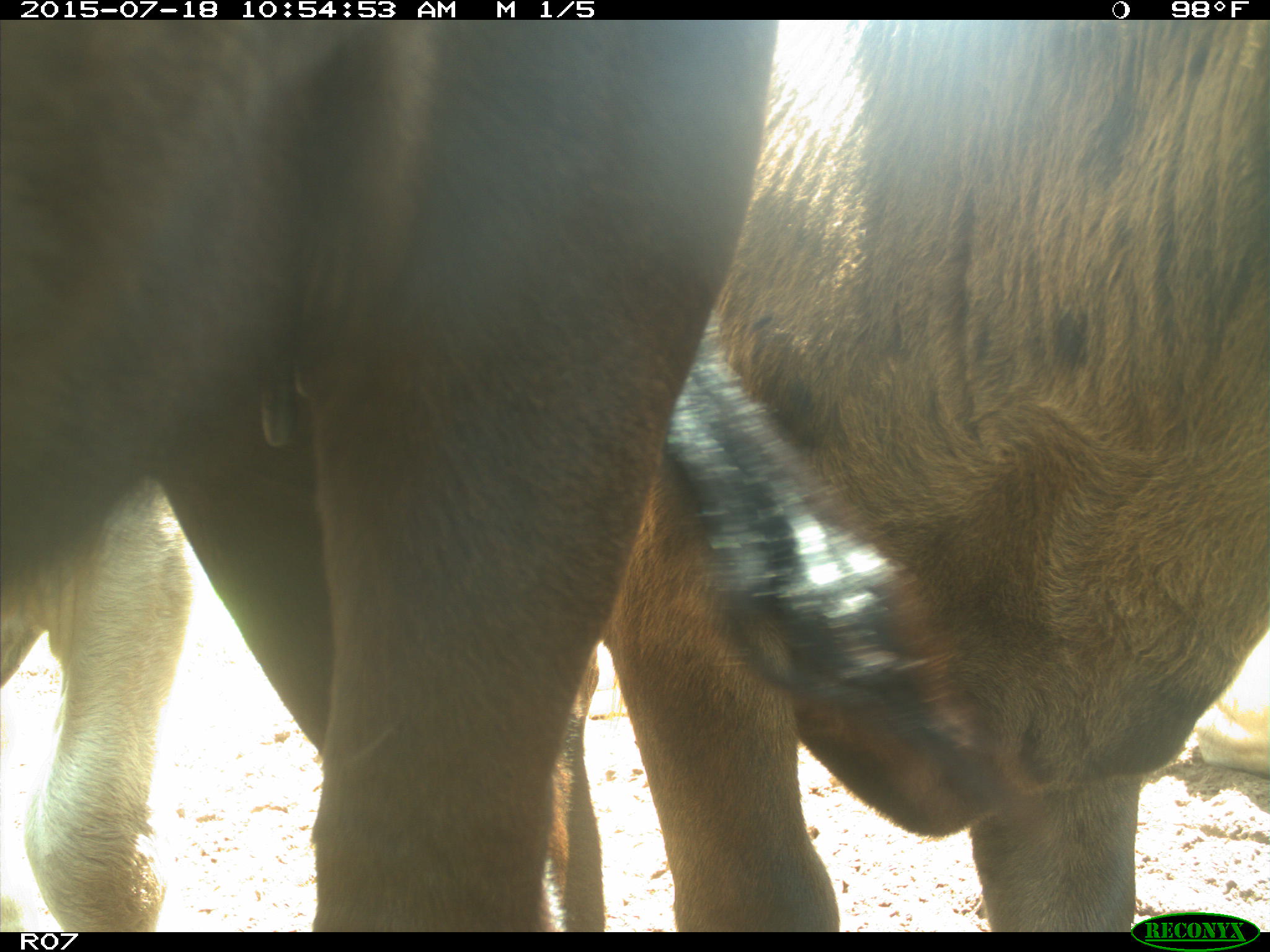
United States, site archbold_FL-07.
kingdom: Animalia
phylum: Chordata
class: Mammalia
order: Artiodactyla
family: Bovidae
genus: Bos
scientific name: Bos taurus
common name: domestic cow